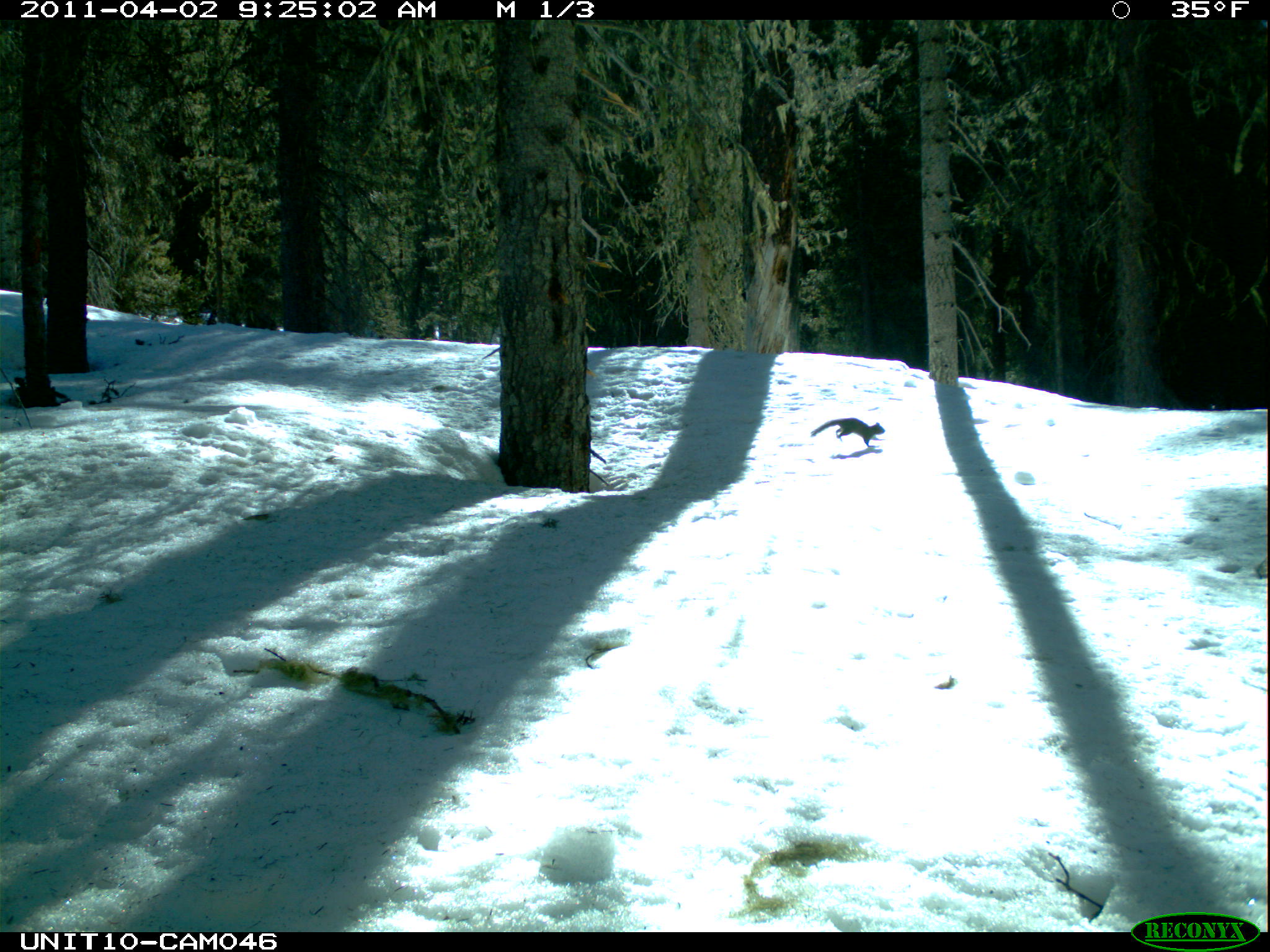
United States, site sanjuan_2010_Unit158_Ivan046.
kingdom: Animalia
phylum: Chordata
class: Mammalia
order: Rodentia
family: Sciuridae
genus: Tamiasciurus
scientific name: Tamiasciurus hudsonicus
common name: american red squirrel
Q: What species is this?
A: Tamiasciurus hudsonicus (american red squirrel).